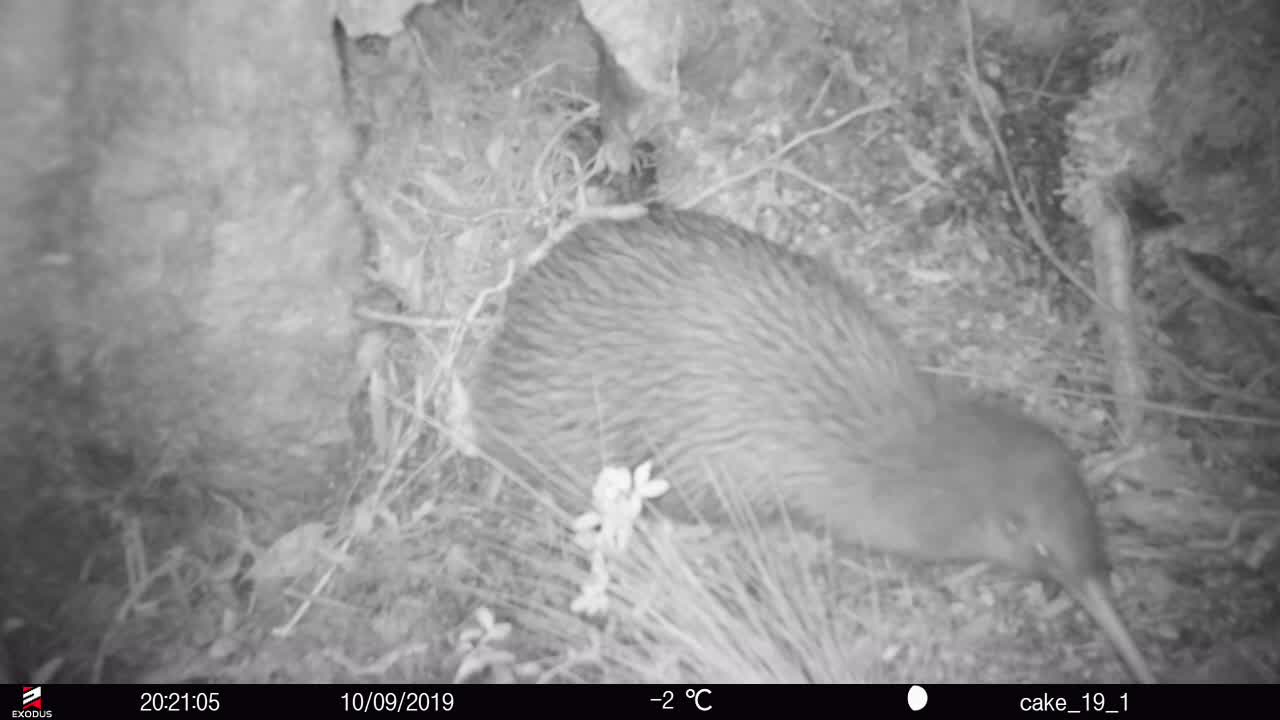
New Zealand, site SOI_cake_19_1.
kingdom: Animalia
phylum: Chordata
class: Aves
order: Apterygiformes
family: Apterygidae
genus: Apteryx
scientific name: Apteryx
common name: kiwi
Kiwi (Apteryx).